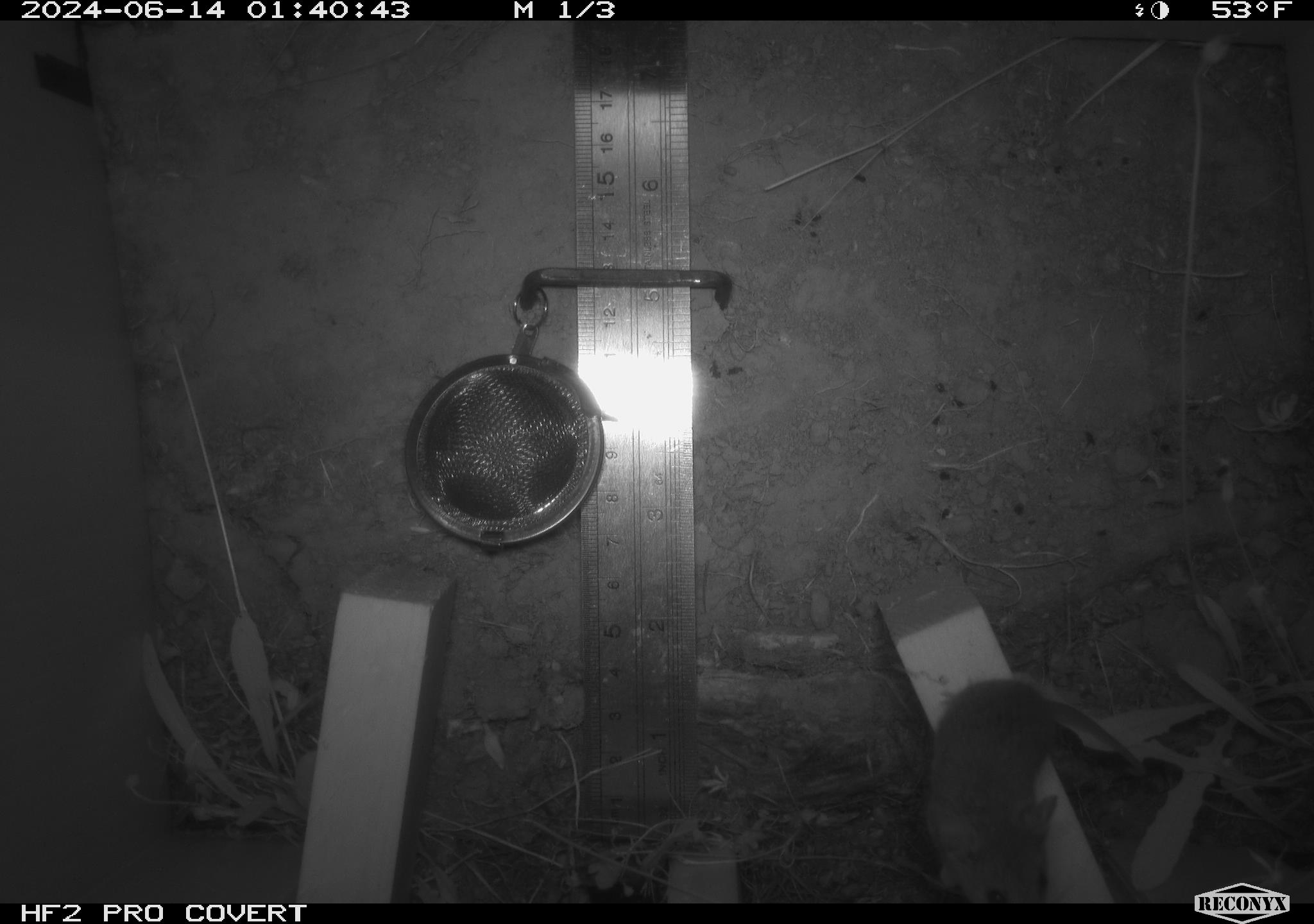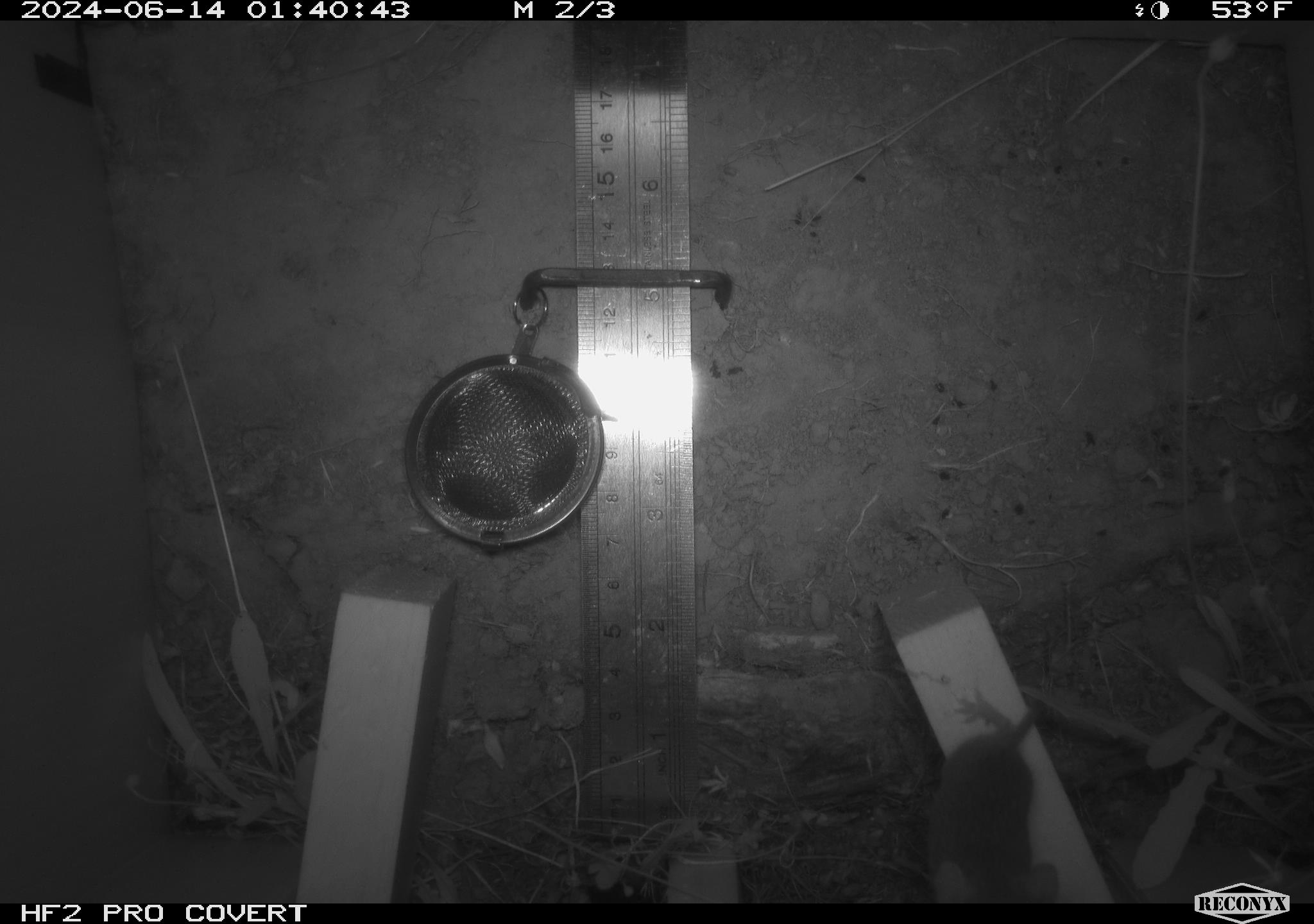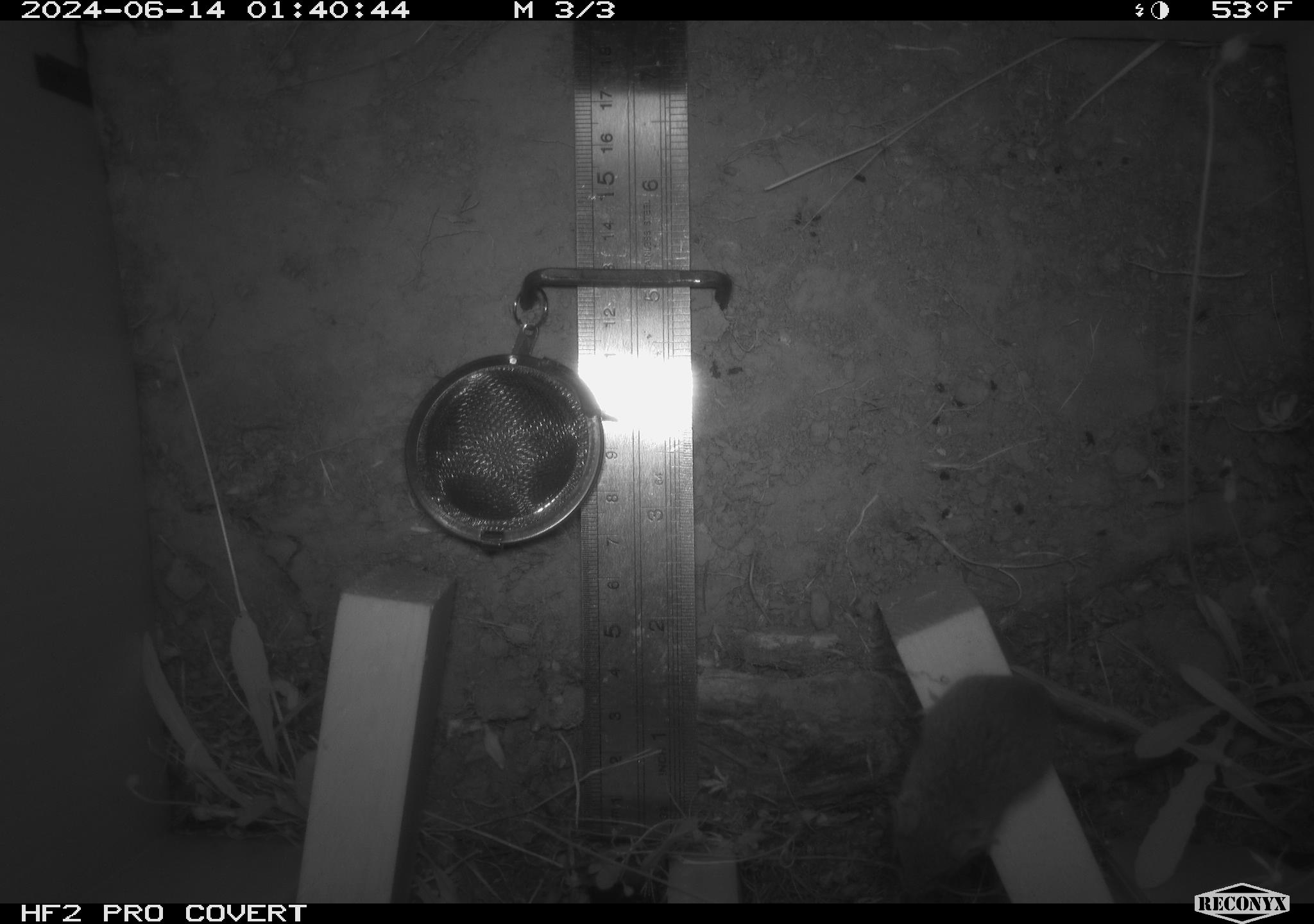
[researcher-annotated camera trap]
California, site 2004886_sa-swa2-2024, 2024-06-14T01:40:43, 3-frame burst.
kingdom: Animalia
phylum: Chordata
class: Mammalia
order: Rodentia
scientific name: Rodentia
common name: mouse species